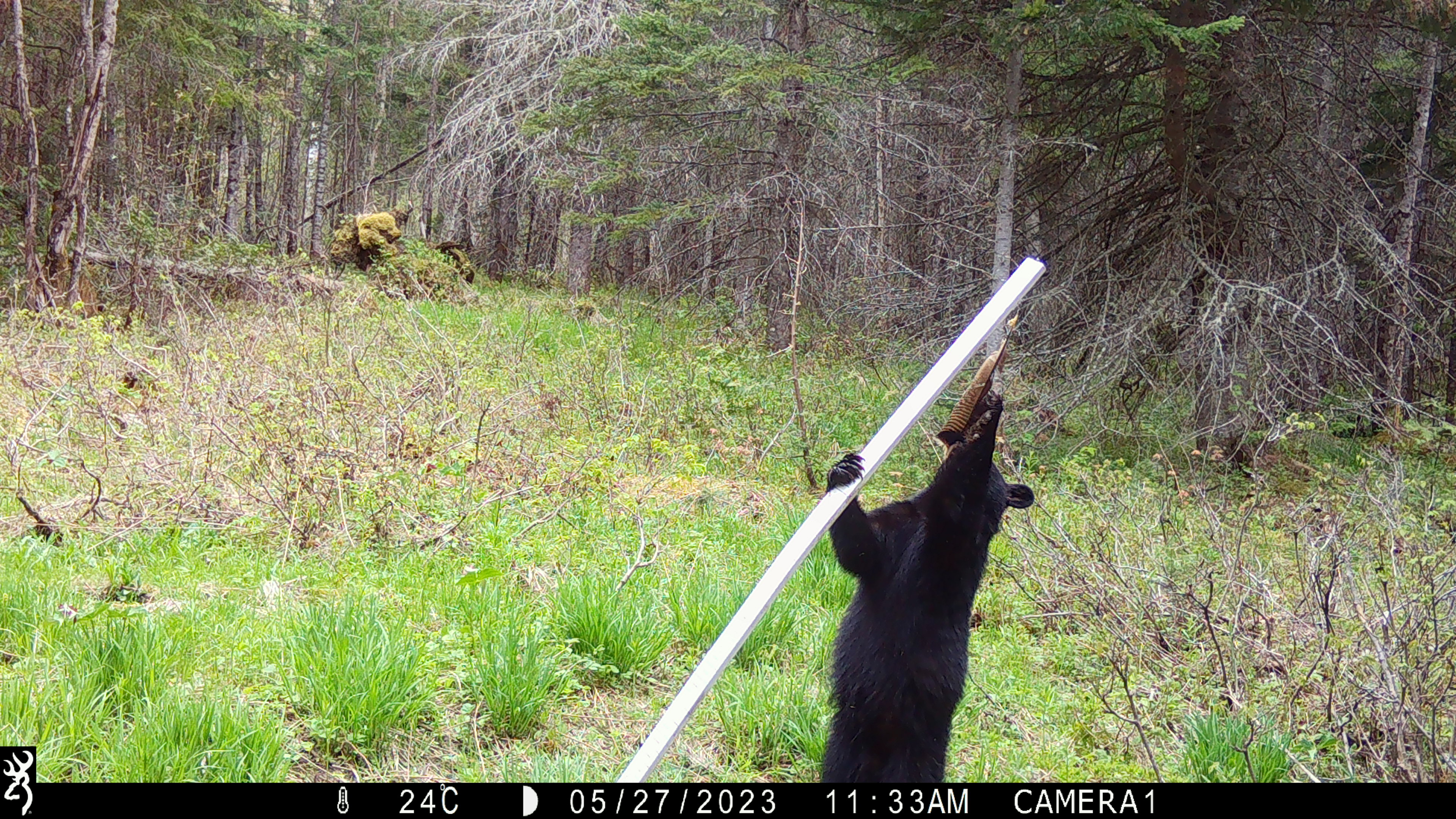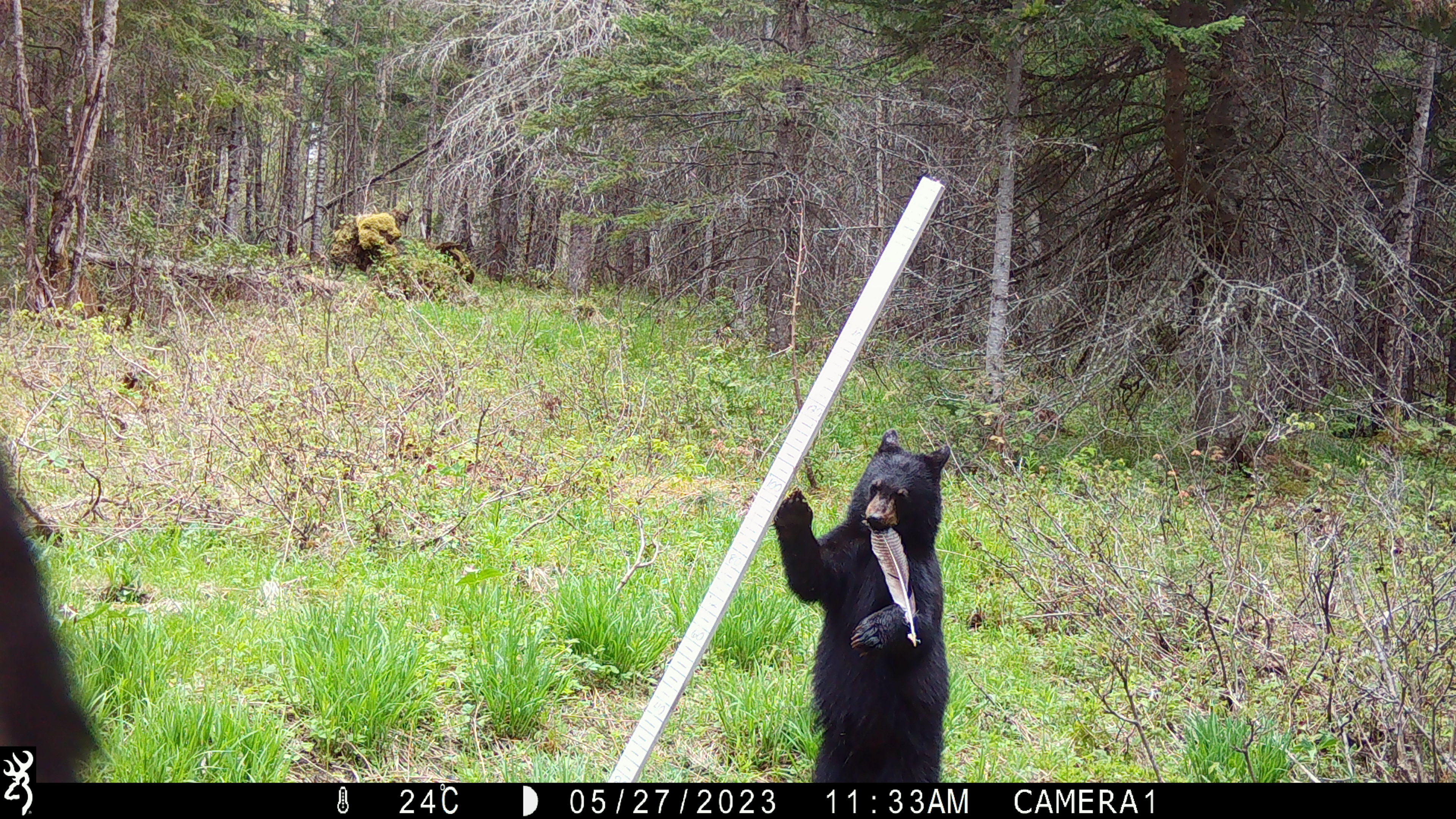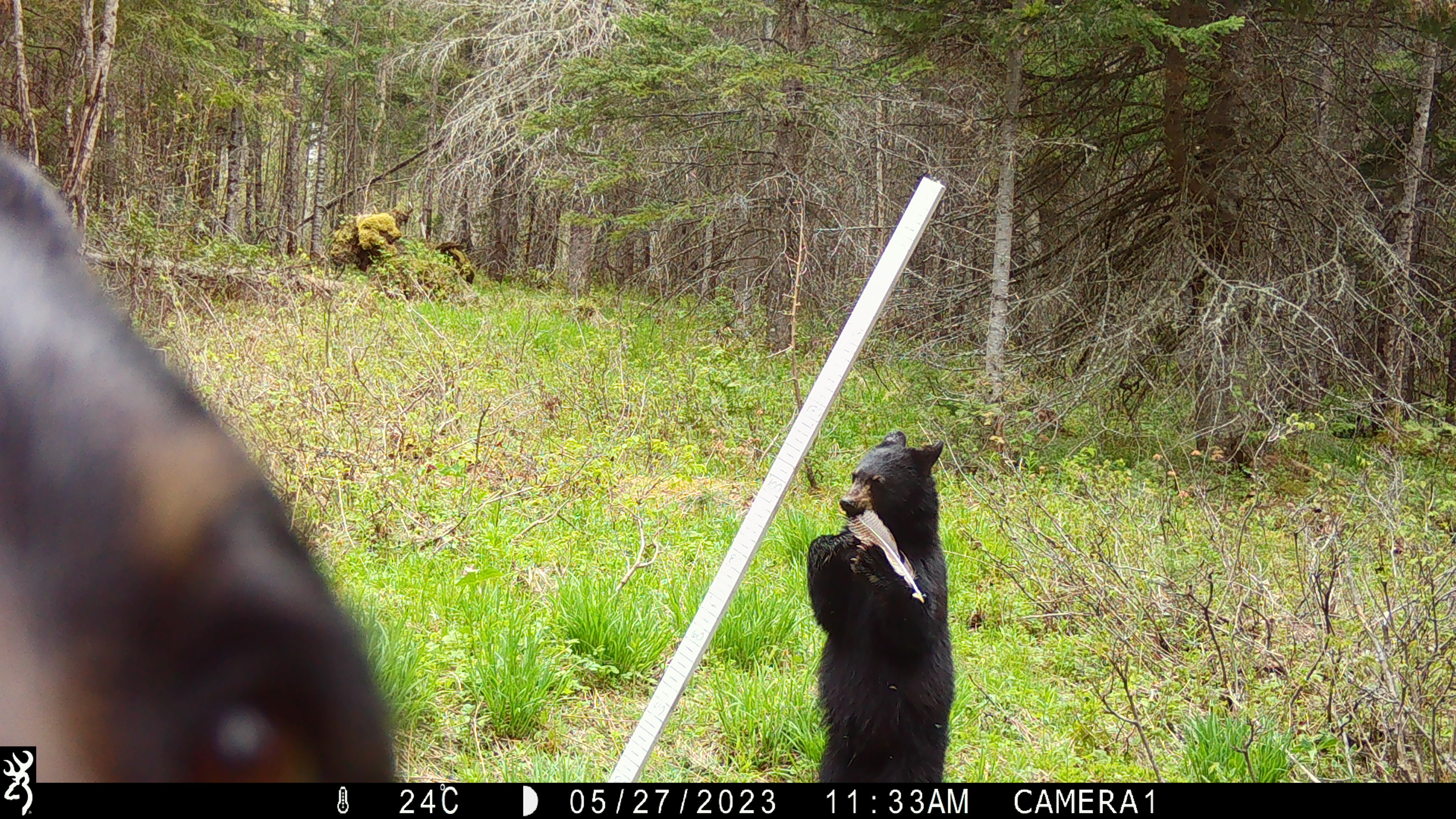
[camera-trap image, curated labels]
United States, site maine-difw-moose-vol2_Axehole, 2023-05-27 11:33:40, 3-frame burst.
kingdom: Animalia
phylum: Chordata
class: Mammalia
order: Carnivora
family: Ursidae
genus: Ursus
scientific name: Ursus americanus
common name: black bear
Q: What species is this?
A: Black bear (Ursus americanus).